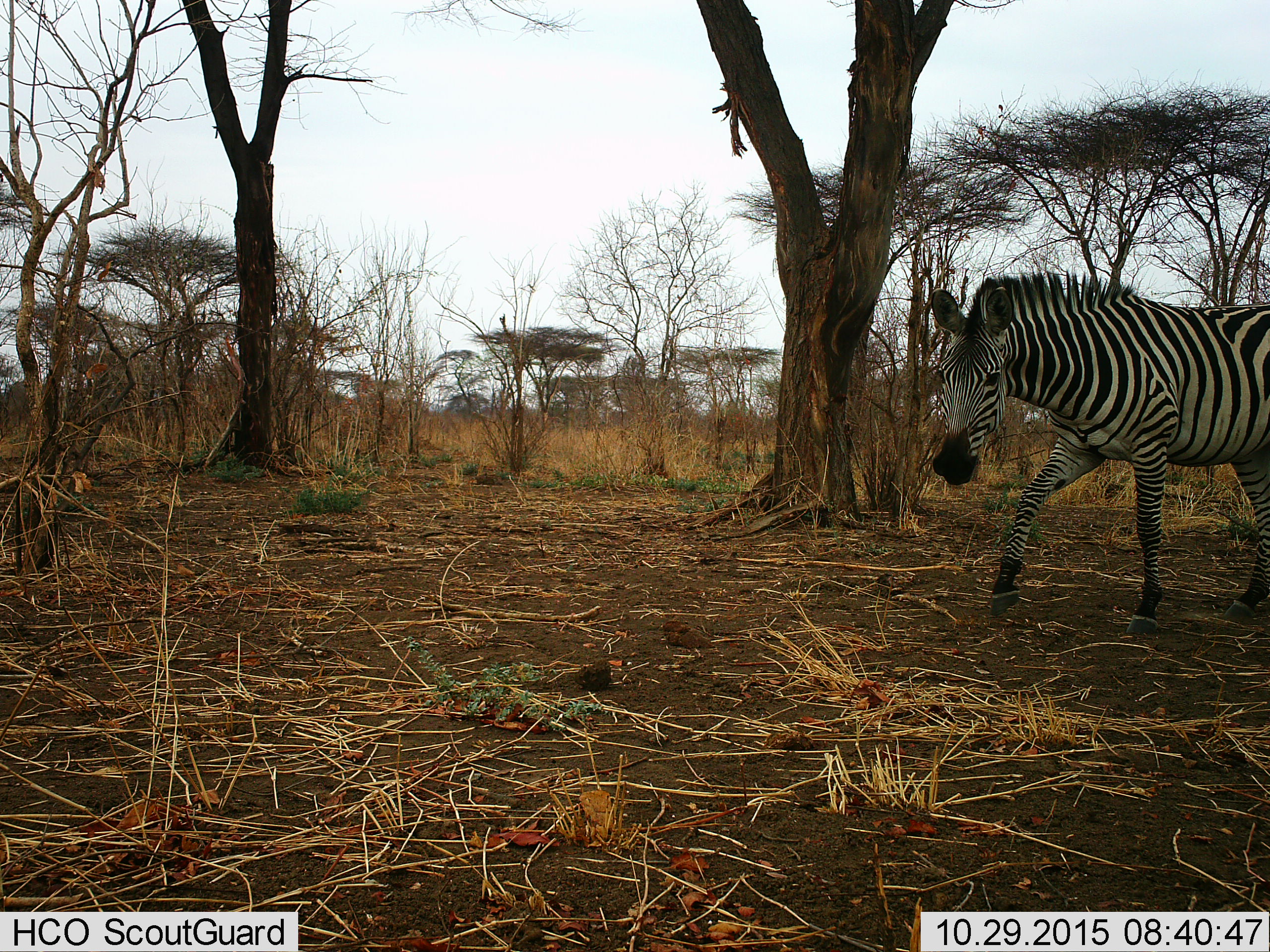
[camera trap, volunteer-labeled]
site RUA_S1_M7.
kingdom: Animalia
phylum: Chordata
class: Mammalia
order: Perissodactyla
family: Equidae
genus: Equus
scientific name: Equus quagga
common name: plains zebra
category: zebraplains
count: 1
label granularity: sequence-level